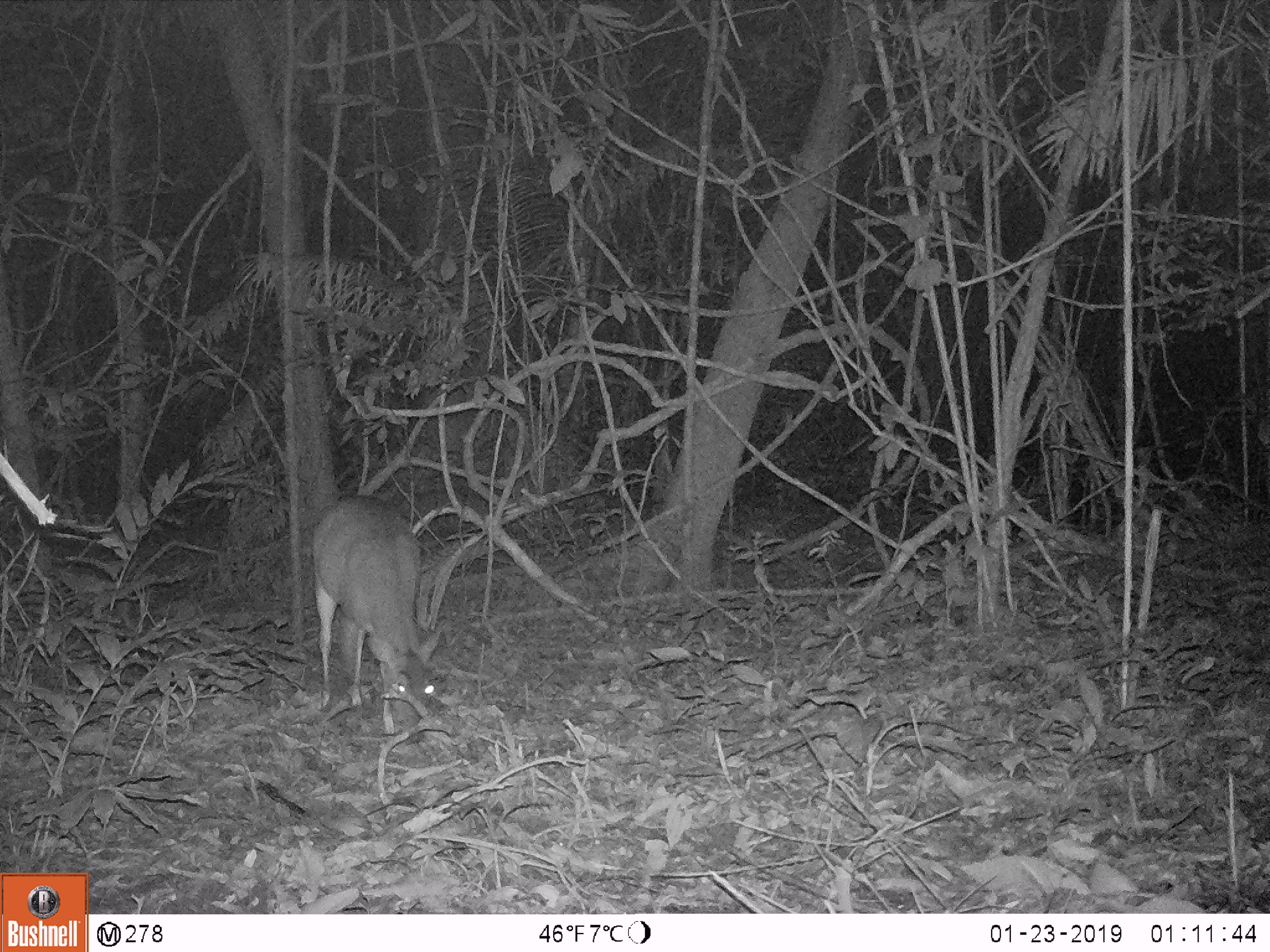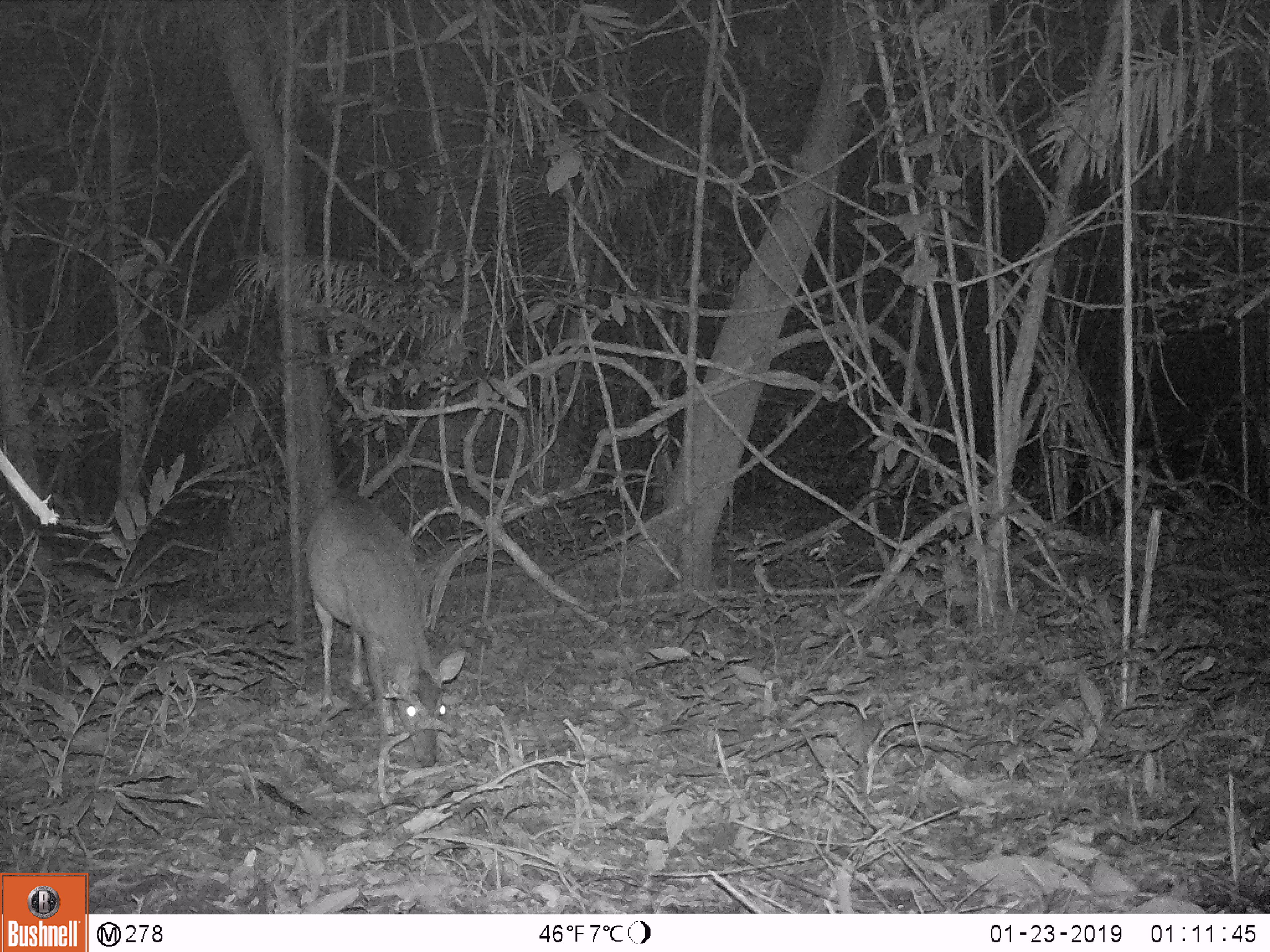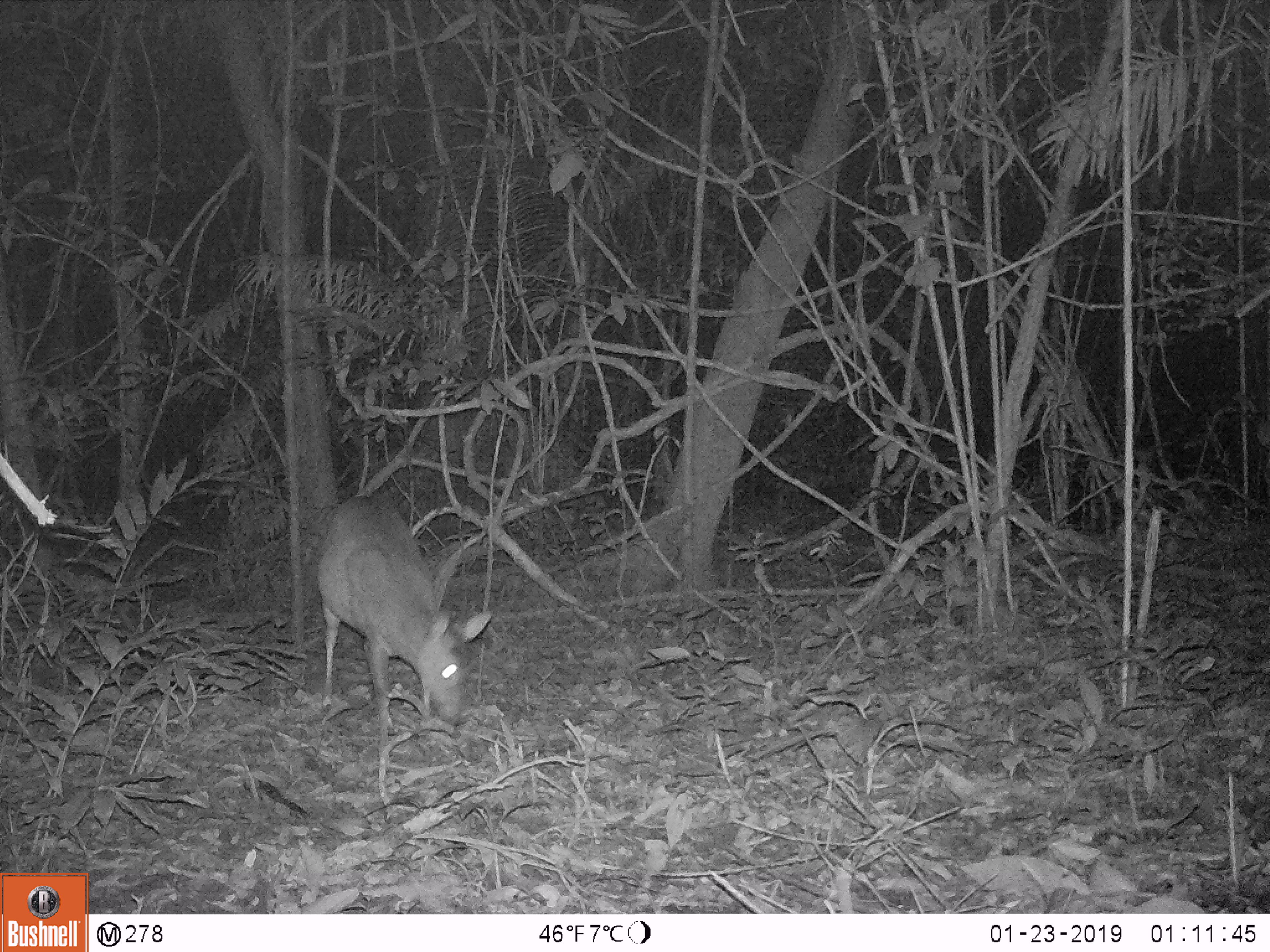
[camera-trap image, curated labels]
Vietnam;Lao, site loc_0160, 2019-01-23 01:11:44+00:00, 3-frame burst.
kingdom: Animalia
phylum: Chordata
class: Mammalia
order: Artiodactyla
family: Cervidae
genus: Muntiacus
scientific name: Muntiacus vuquangensis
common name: large-antlered muntjac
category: large antlered muntjac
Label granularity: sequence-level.